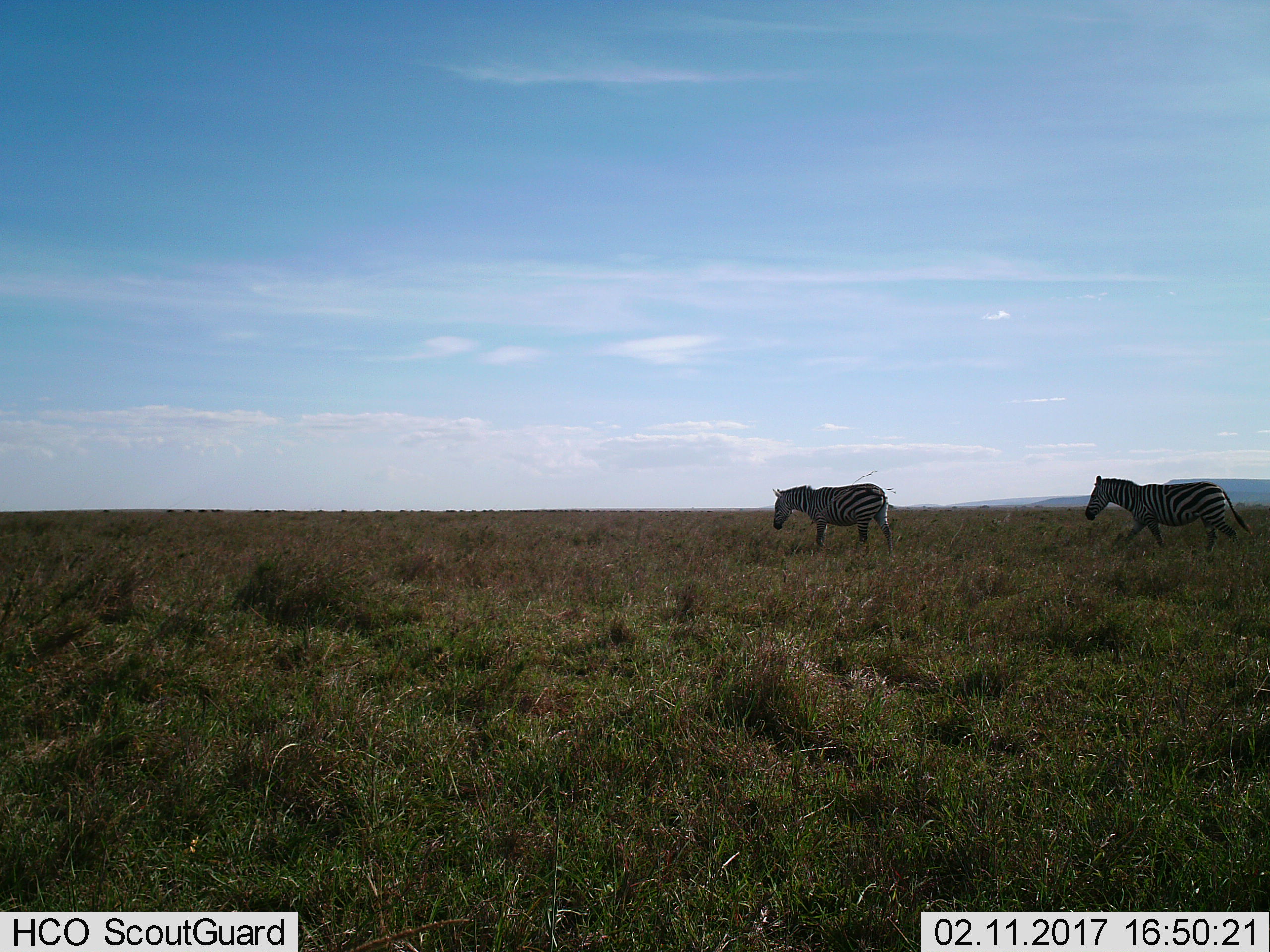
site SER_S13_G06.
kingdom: Animalia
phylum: Chordata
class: Mammalia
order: Perissodactyla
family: Equidae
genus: Equus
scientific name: Equus quagga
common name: plains zebra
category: zebraplains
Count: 2.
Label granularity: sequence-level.